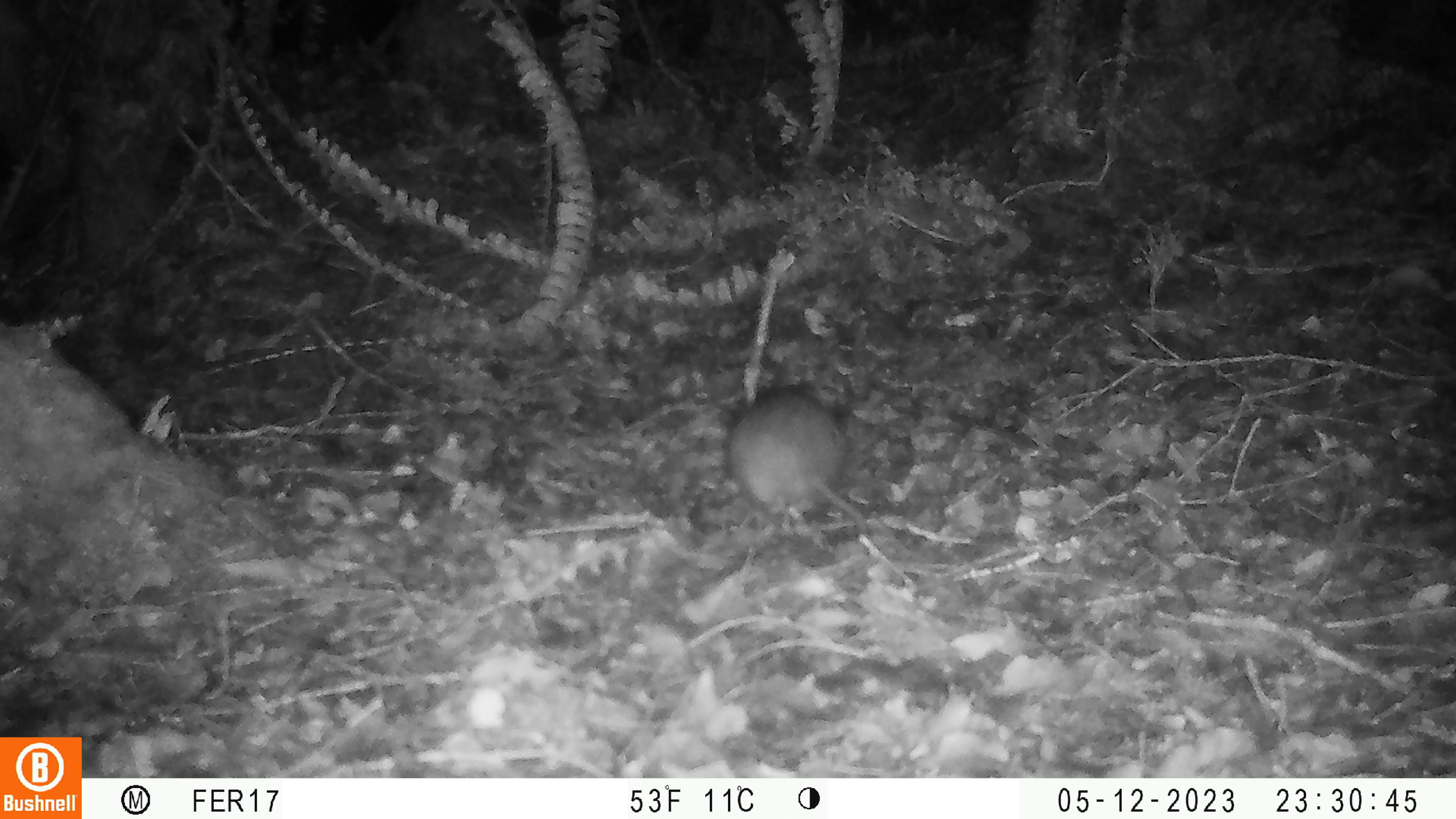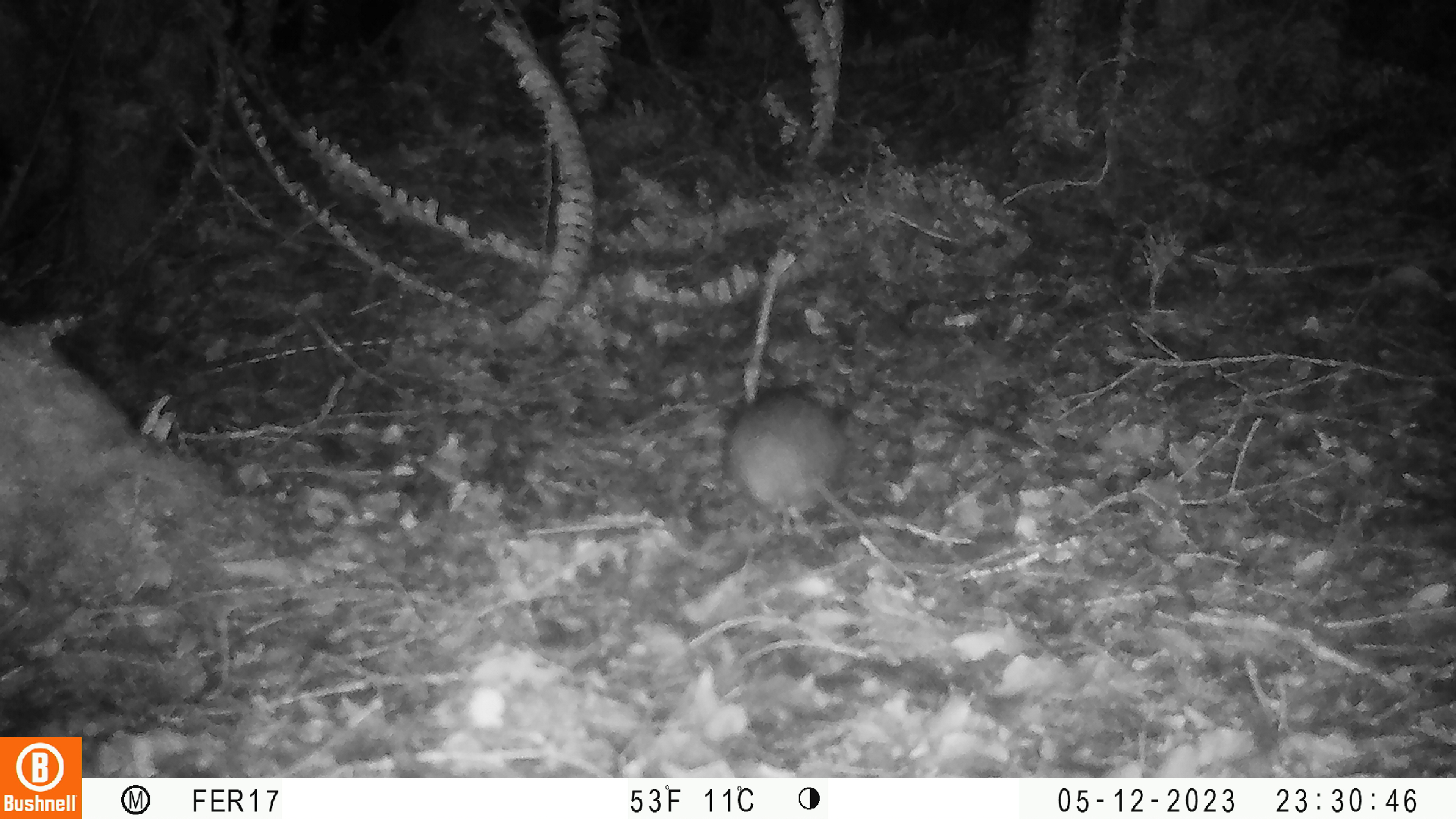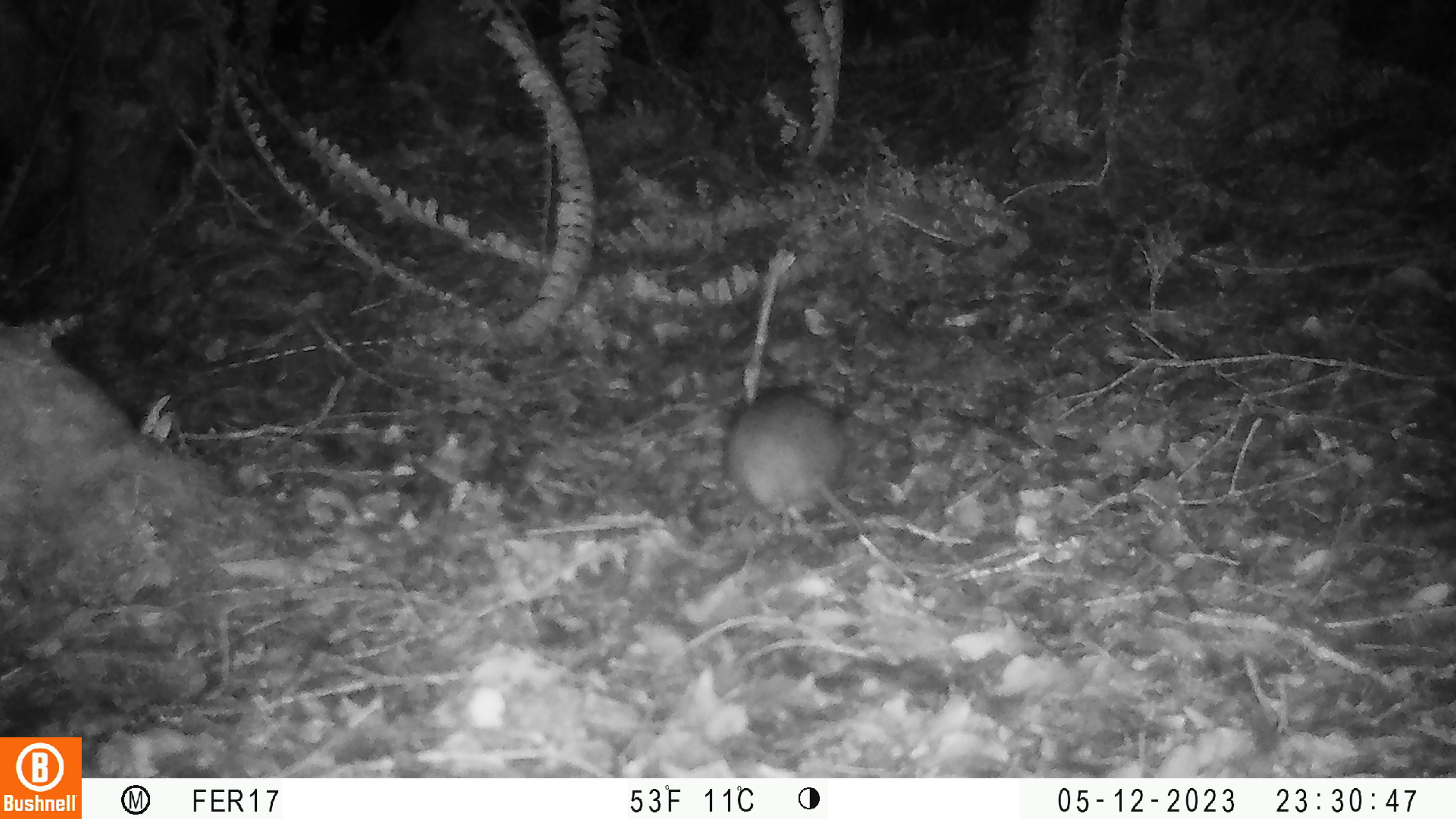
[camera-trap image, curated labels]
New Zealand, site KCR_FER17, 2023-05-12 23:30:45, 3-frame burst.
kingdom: Animalia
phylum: Chordata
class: Mammalia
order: Rodentia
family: Muridae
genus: Rattus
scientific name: Rattus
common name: rat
Rat (Rattus).